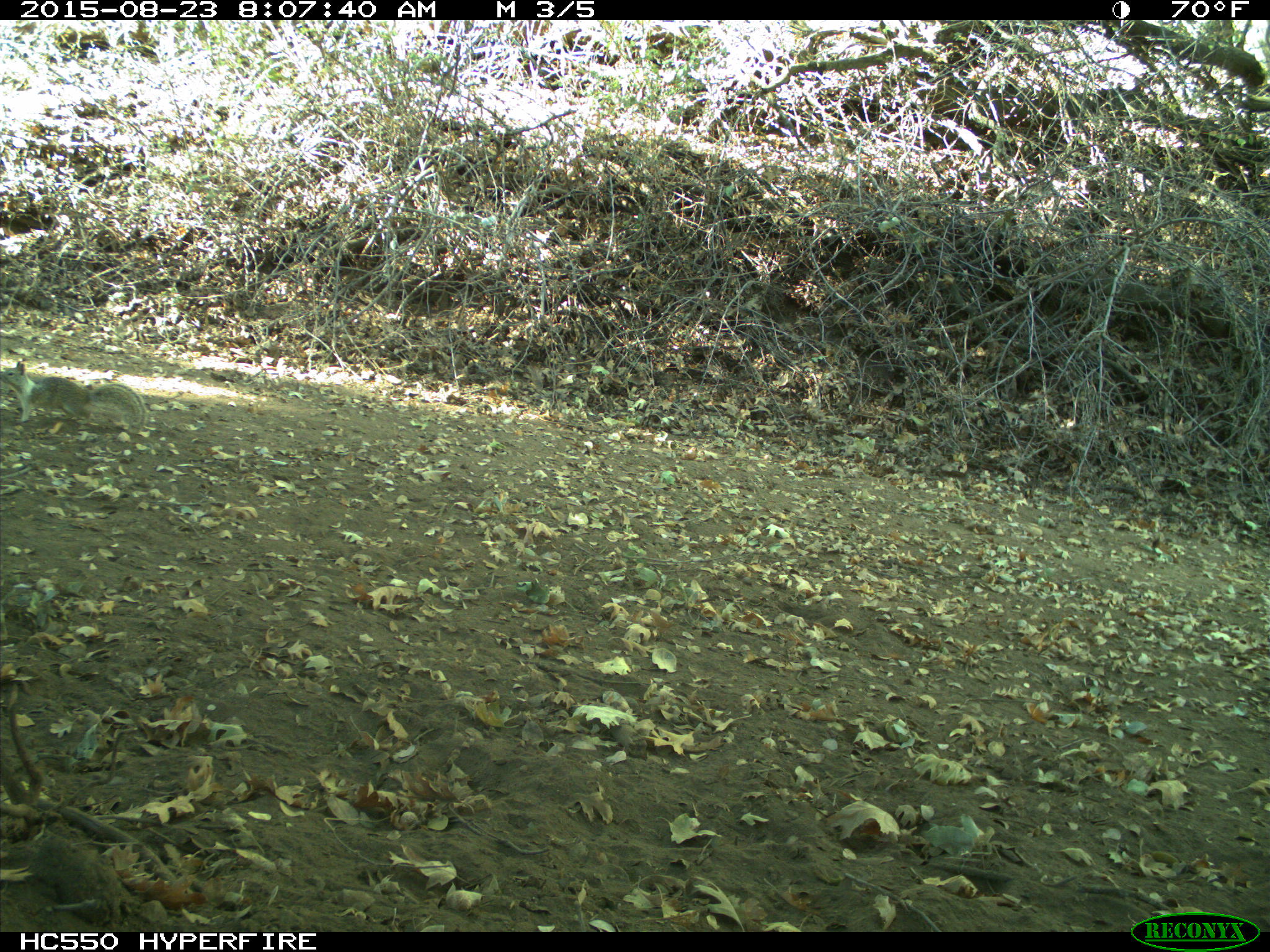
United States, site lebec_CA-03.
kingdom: Animalia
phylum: Chordata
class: Mammalia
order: Rodentia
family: Sciuridae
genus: Otospermophilus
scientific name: Otospermophilus beecheyi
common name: california ground squirrel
Otospermophilus beecheyi (california ground squirrel).